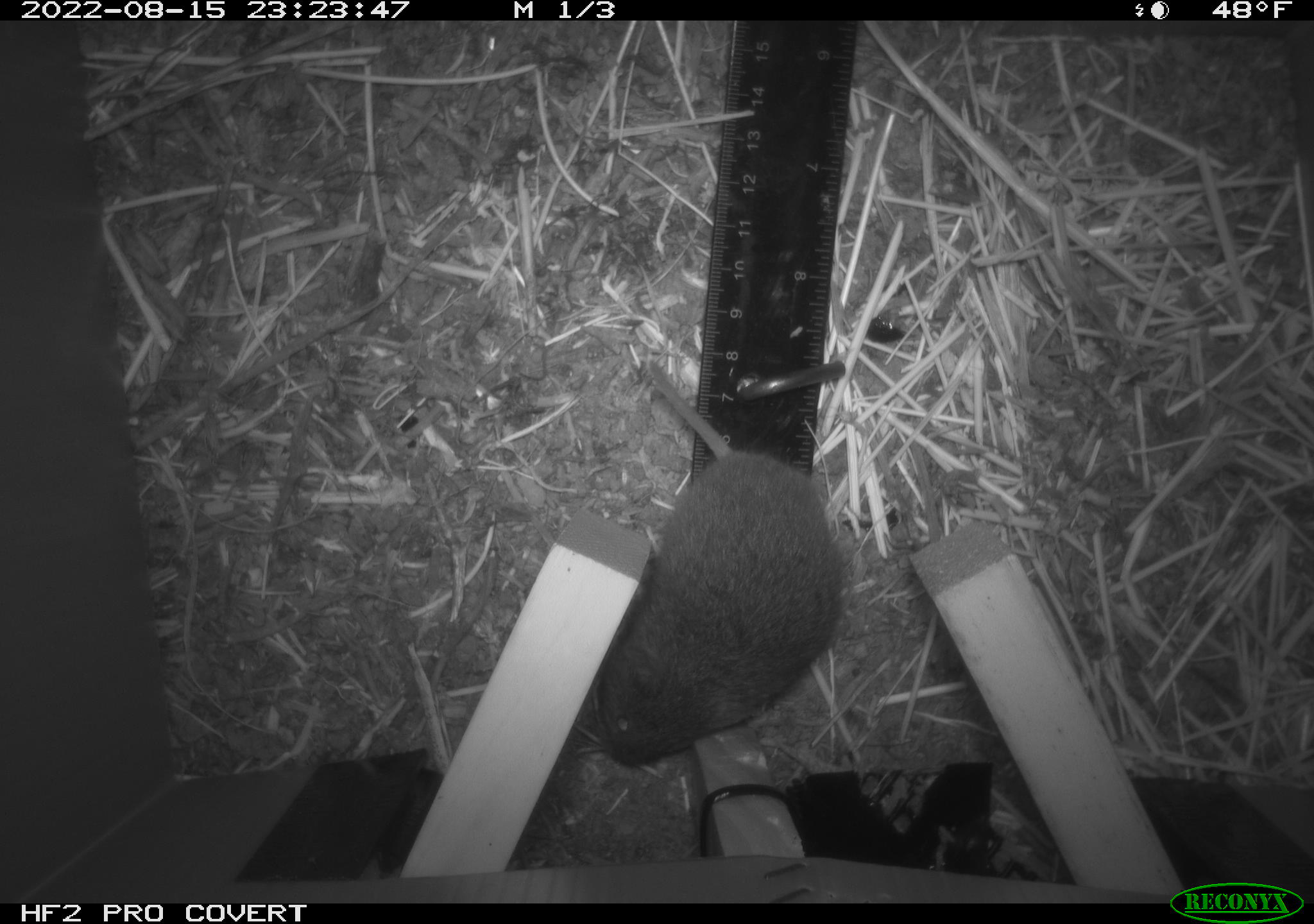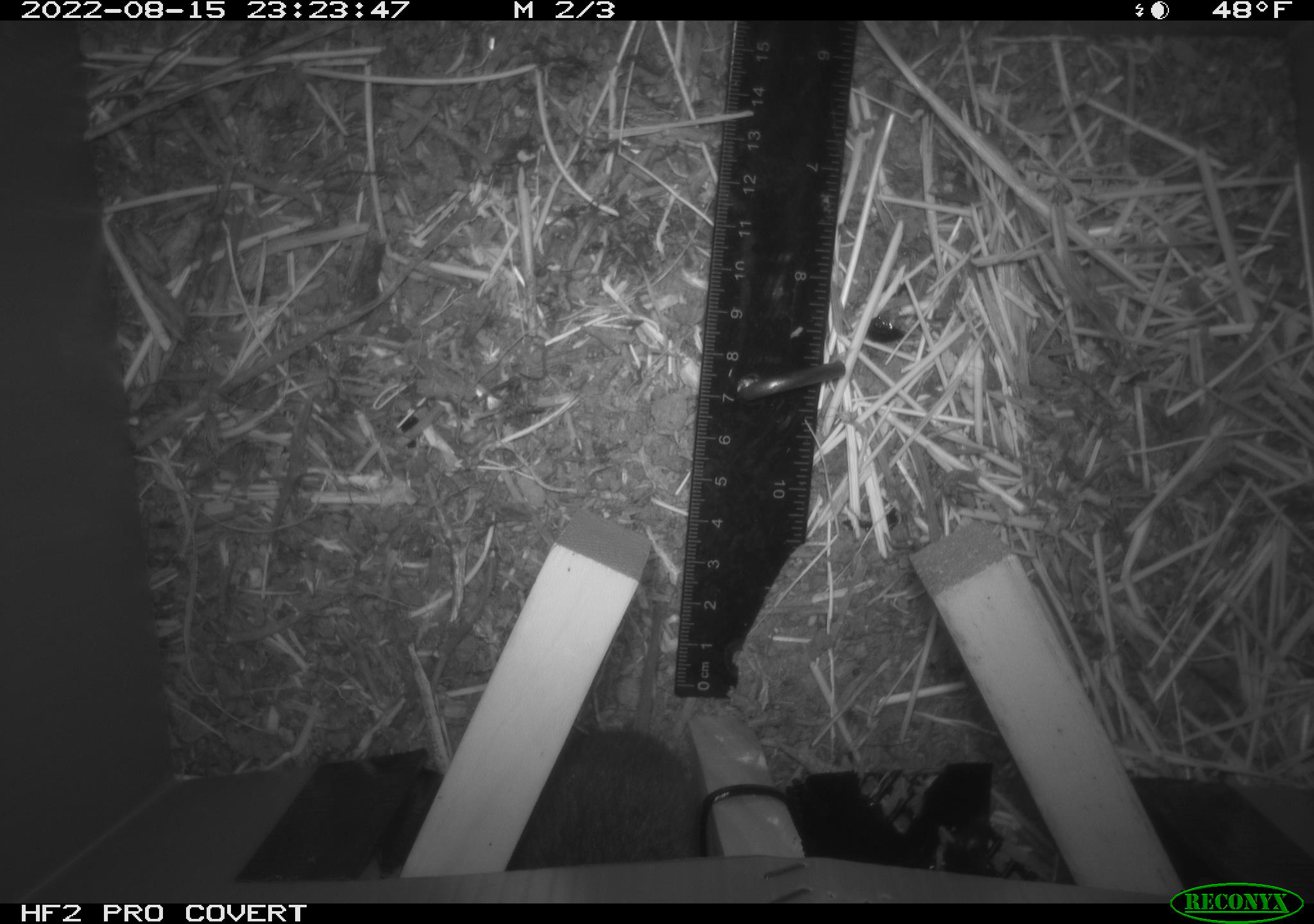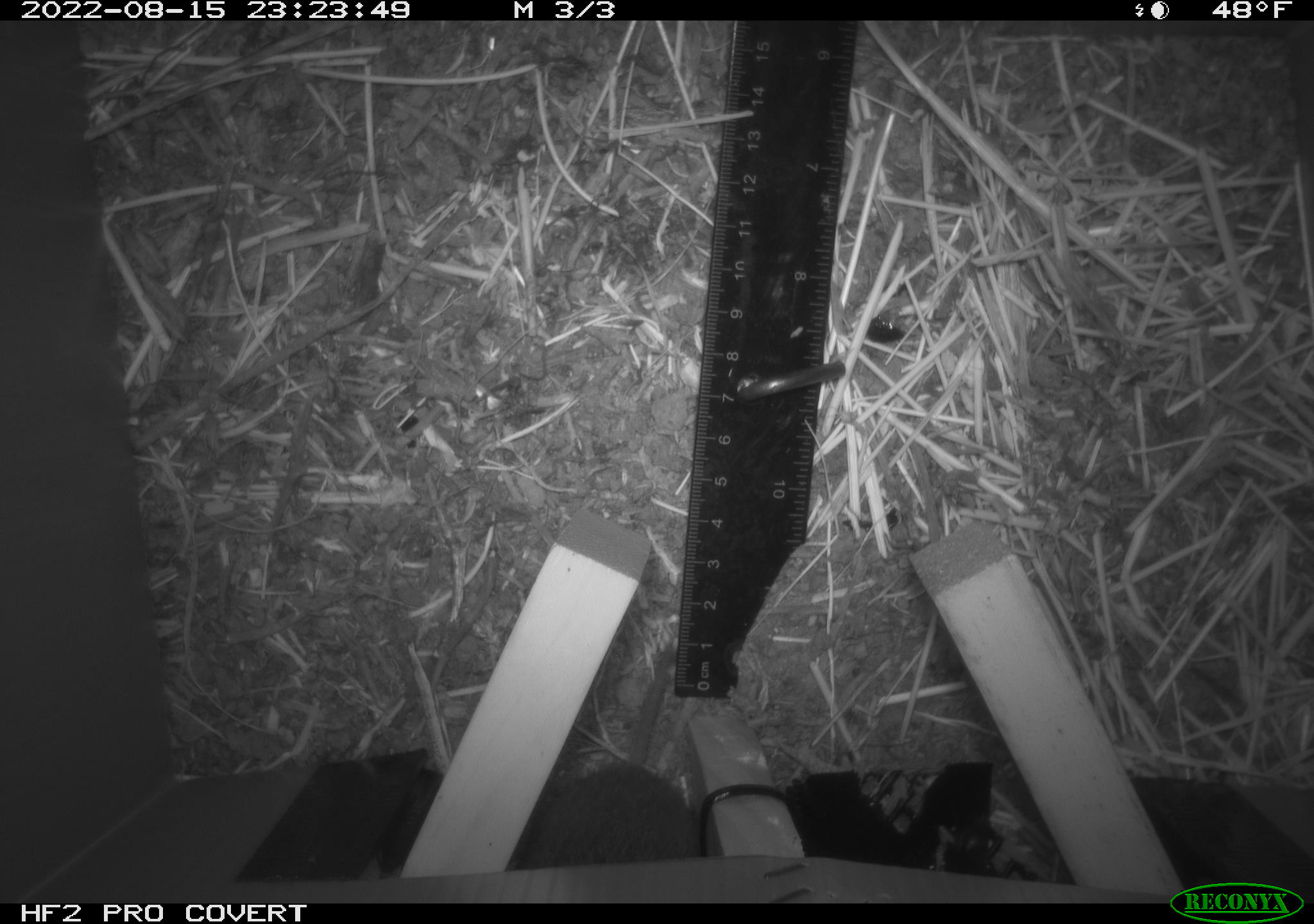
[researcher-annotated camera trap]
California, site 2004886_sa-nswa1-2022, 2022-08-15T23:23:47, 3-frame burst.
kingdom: Animalia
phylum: Chordata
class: Mammalia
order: Rodentia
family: Cricetidae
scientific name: Cricetidae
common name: hamsters, voles, lemmings, and allies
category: cricetidae family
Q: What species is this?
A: Cricetidae family (hamsters, voles, lemmings, and allies) (Cricetidae).